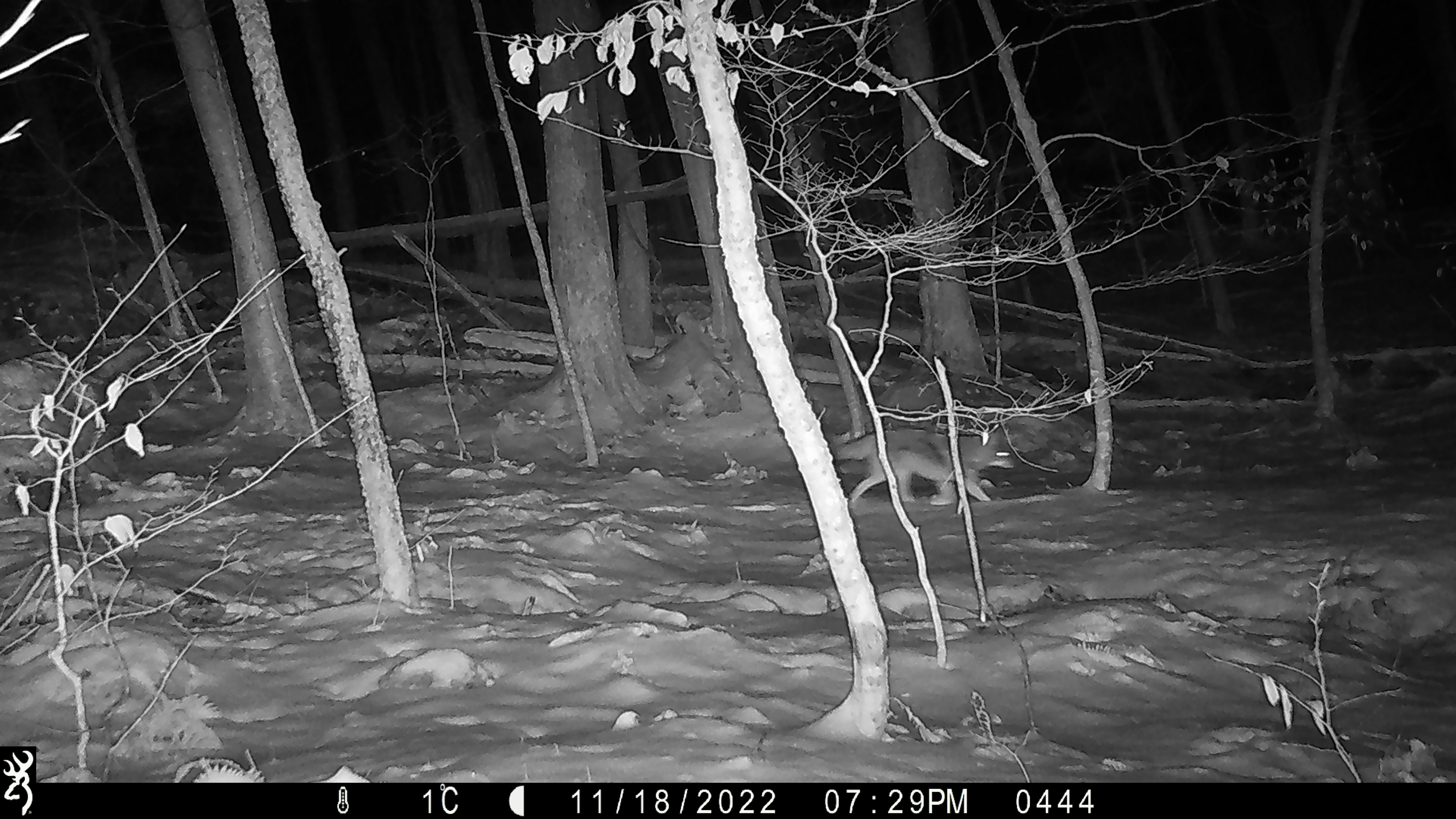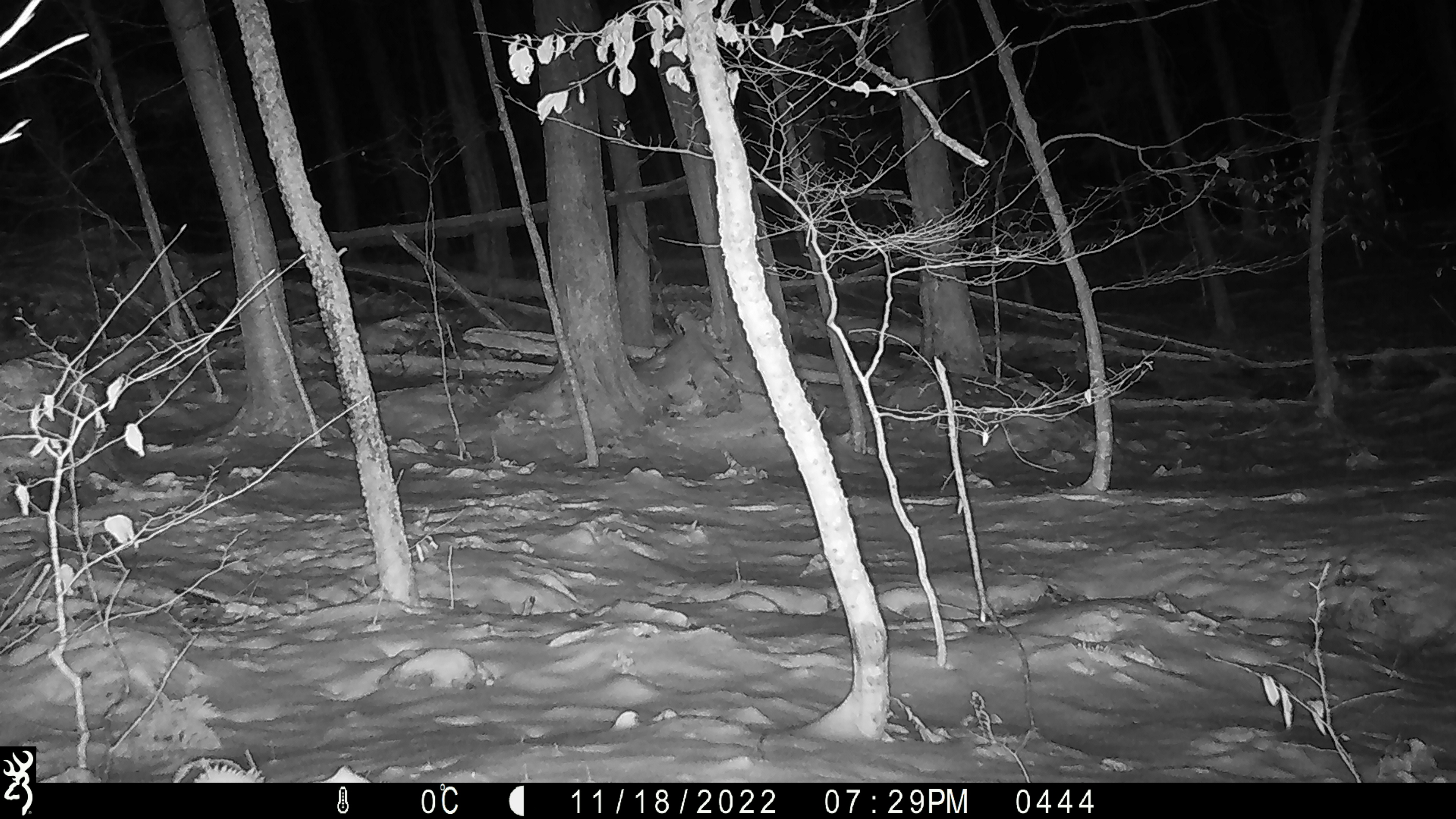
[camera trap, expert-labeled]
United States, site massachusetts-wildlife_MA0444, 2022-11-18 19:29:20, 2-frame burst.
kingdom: Animalia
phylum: Chordata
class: Mammalia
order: Carnivora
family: Canidae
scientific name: Canidae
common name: canid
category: canid sp.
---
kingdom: Animalia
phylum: Chordata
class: Mammalia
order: Carnivora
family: Canidae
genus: Canis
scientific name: Canis latrans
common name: coyote